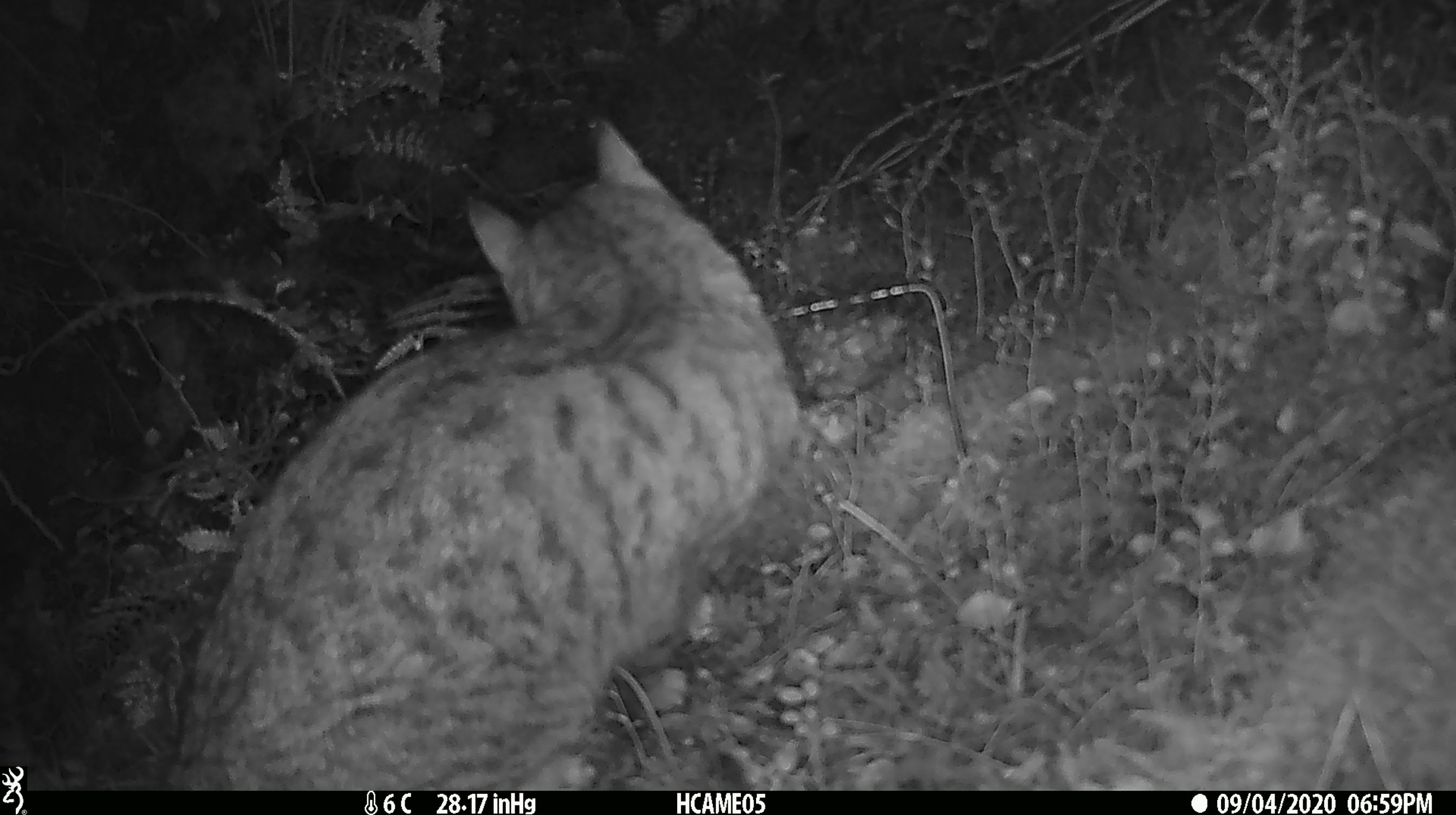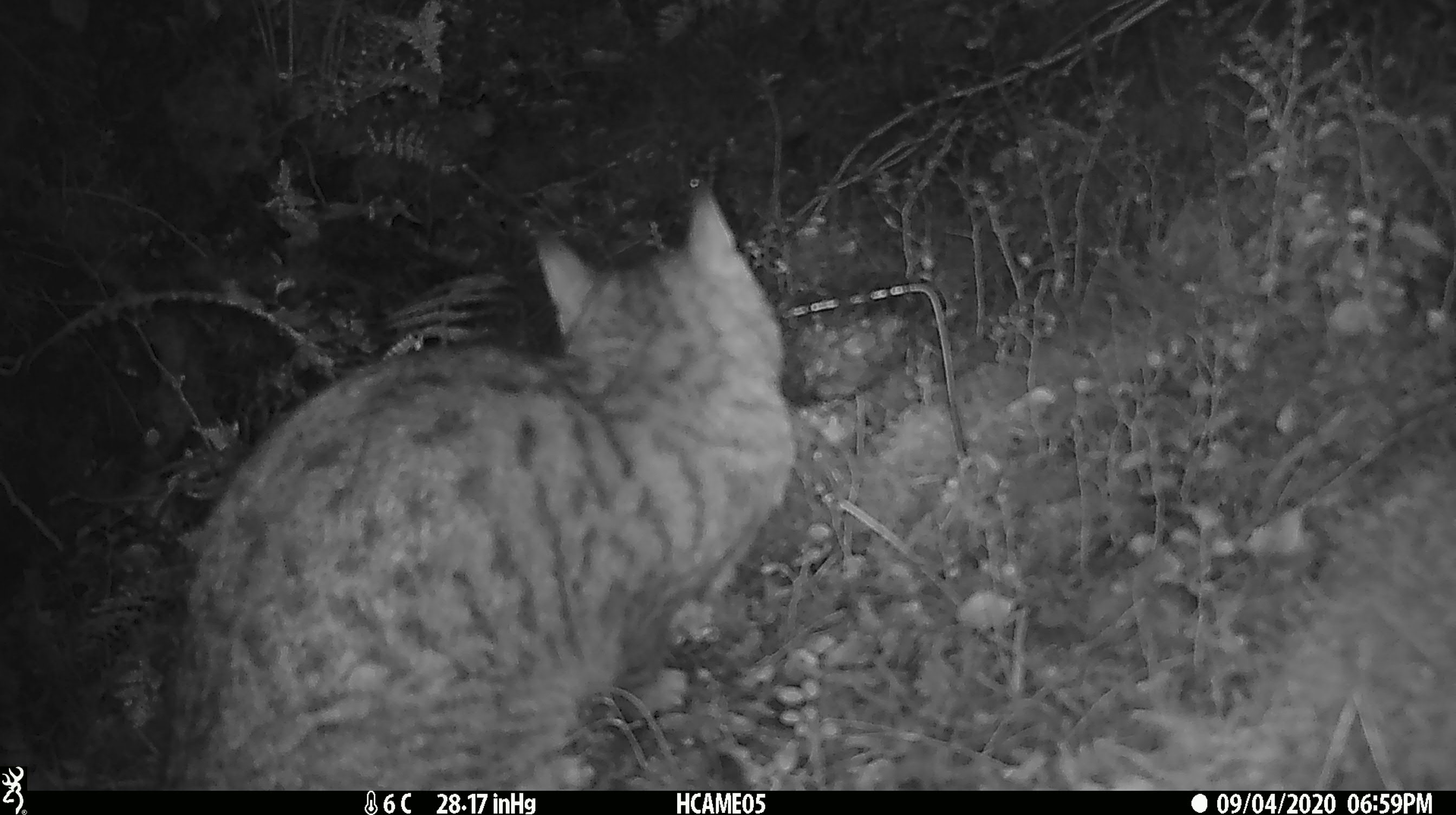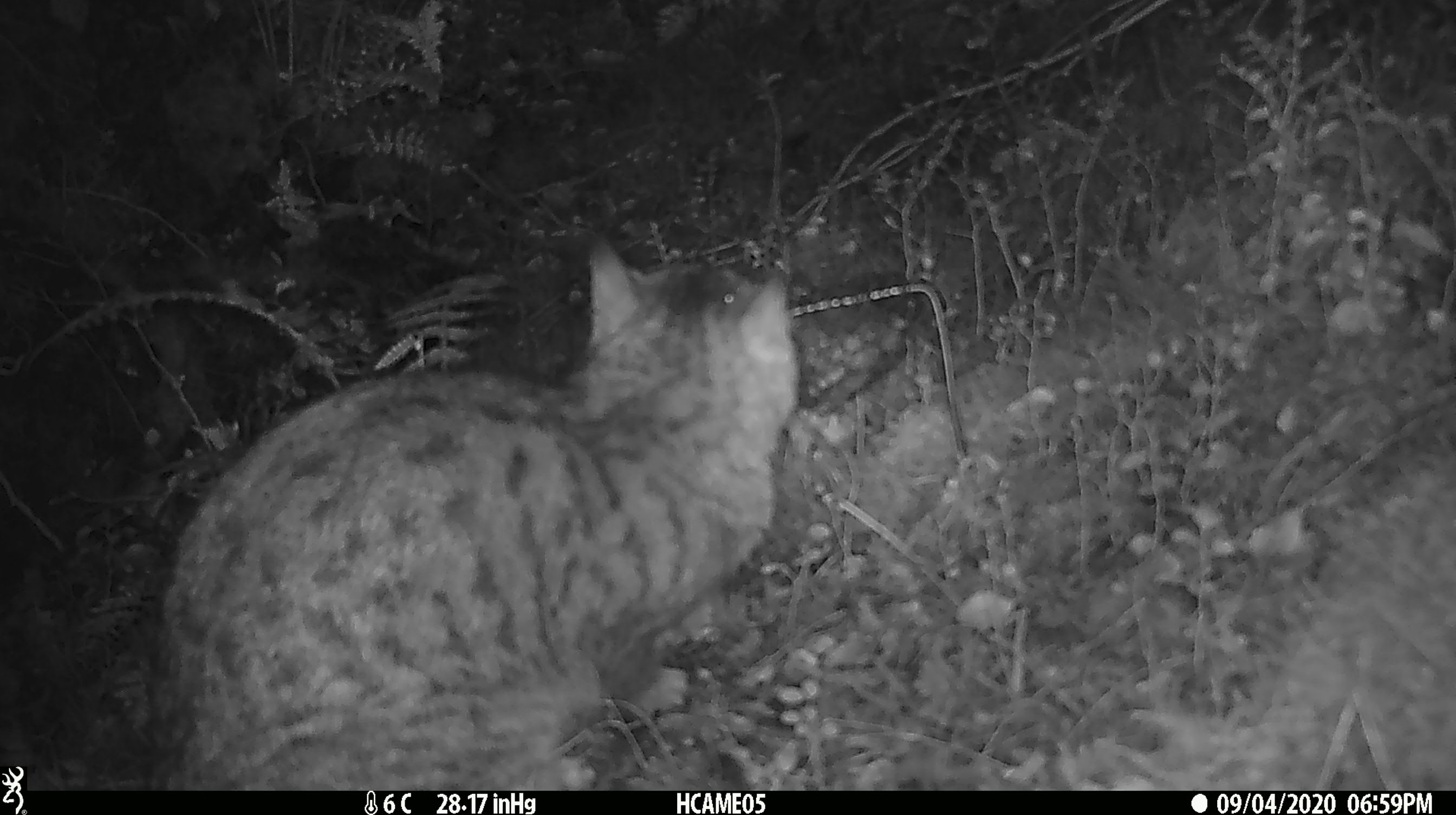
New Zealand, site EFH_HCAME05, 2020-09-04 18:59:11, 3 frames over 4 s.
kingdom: Animalia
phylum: Chordata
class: Mammalia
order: Carnivora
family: Felidae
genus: Felis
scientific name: Felis catus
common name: domestic cat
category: cat